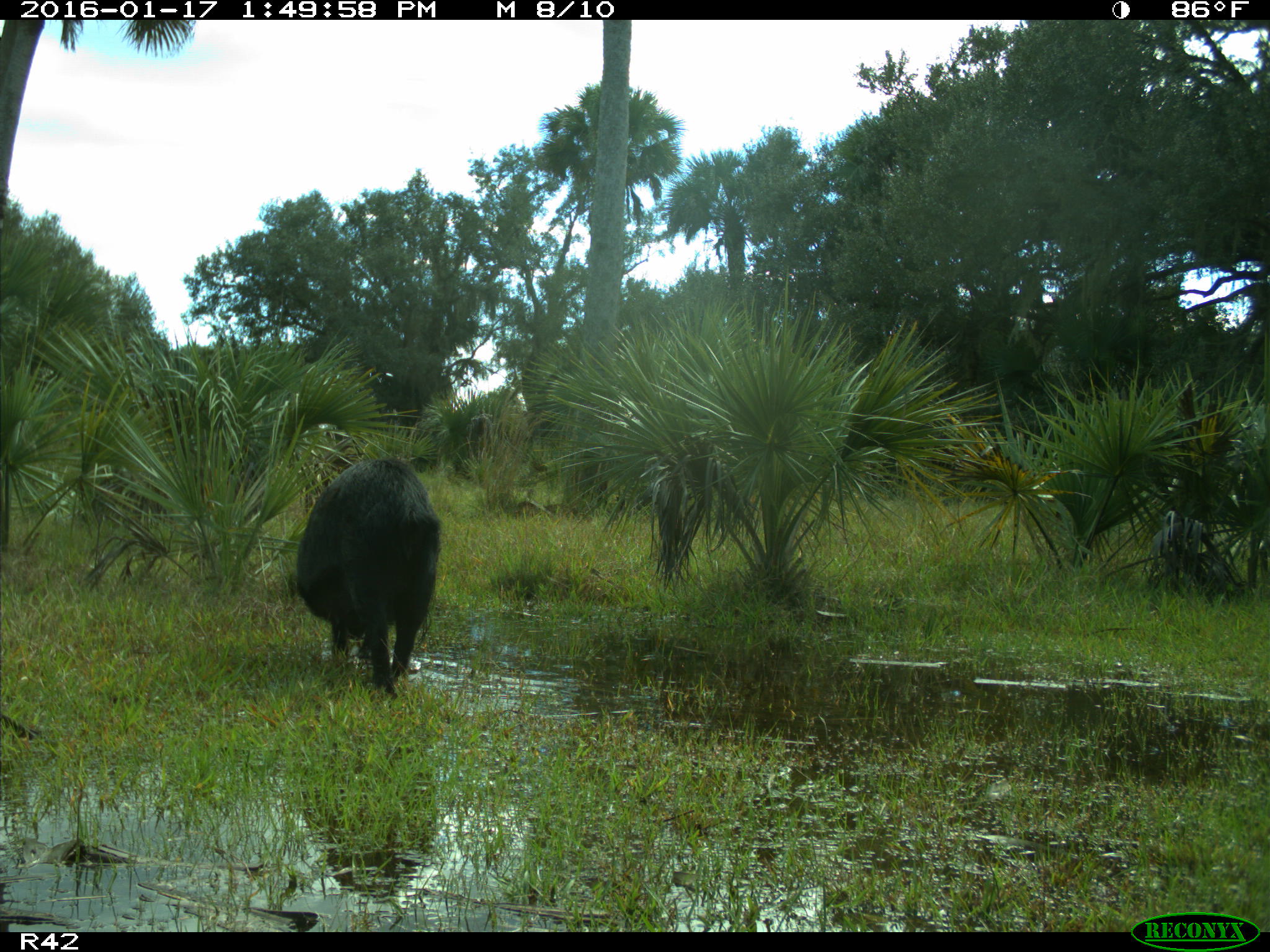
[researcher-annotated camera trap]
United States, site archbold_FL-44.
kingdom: Animalia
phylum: Chordata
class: Mammalia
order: Artiodactyla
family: Suidae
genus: Sus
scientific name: Sus scrofa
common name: wild boar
Sus scrofa (wild boar).